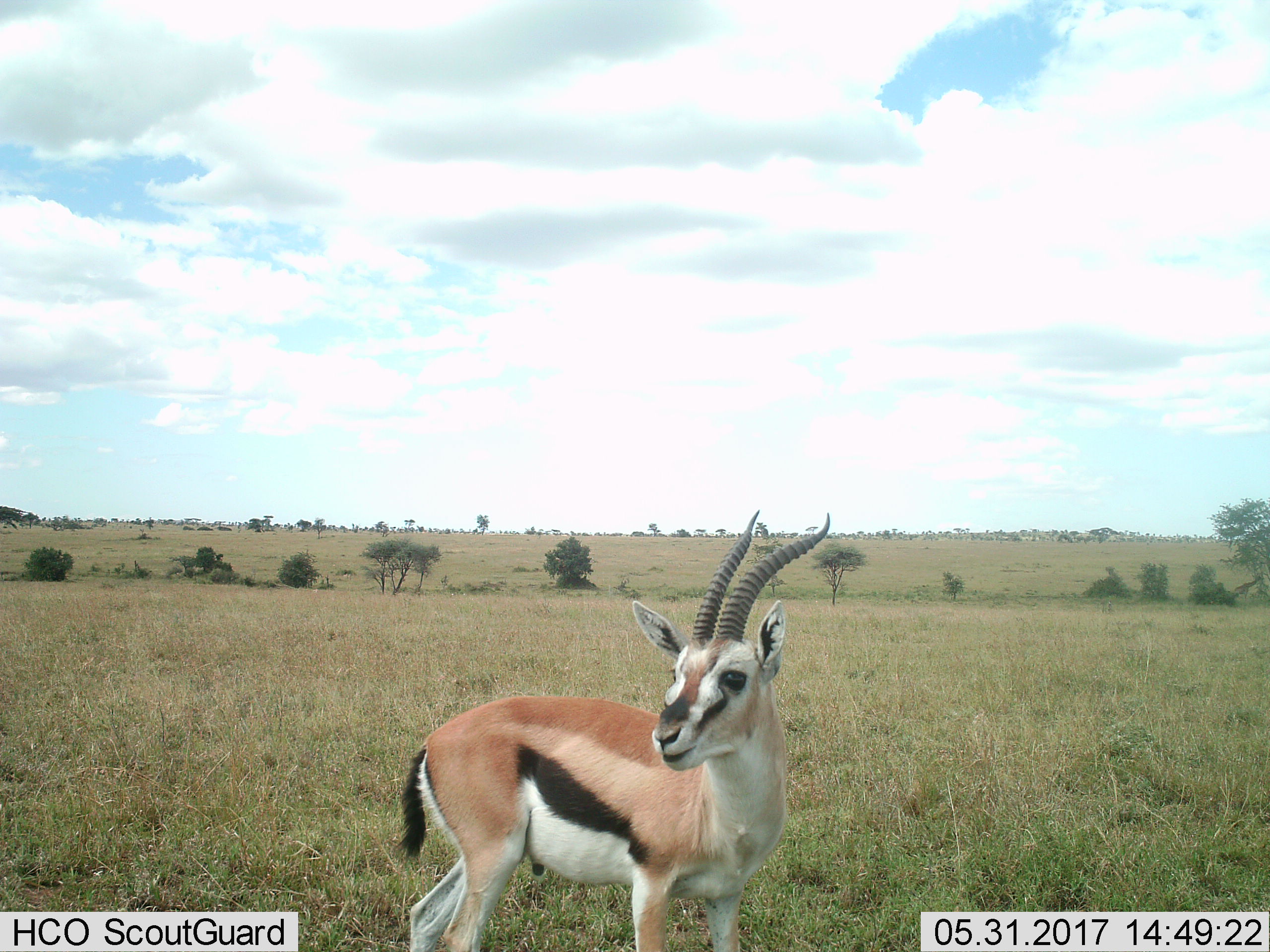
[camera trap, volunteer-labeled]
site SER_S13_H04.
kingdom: Animalia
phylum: Chordata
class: Mammalia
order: Artiodactyla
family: Bovidae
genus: Eudorcas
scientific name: Eudorcas thomsonii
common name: thomson's gazelle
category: gazellethomsons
Gazellethomsons (thomson's gazelle) (Eudorcas thomsonii), count 1. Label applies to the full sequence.